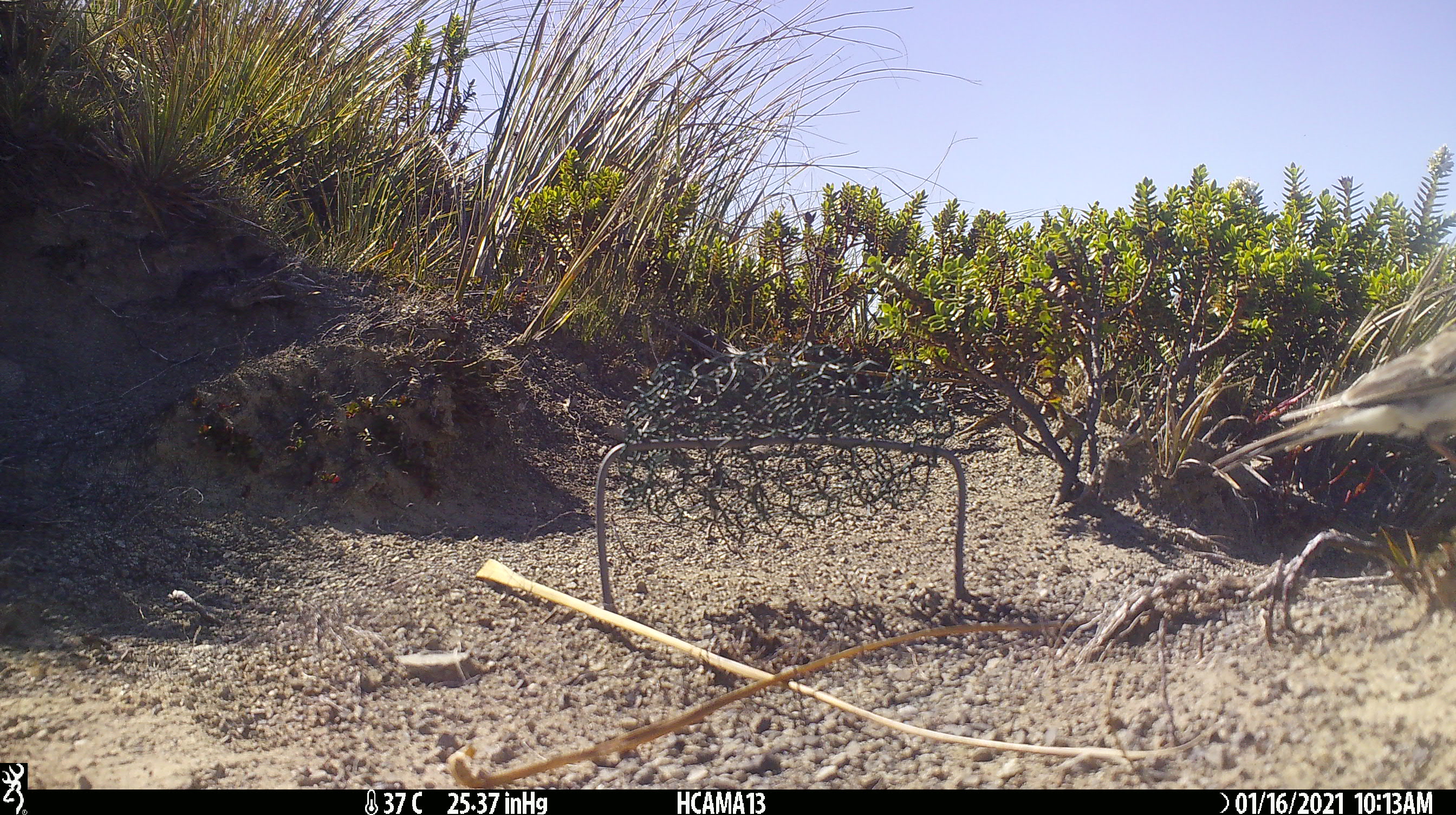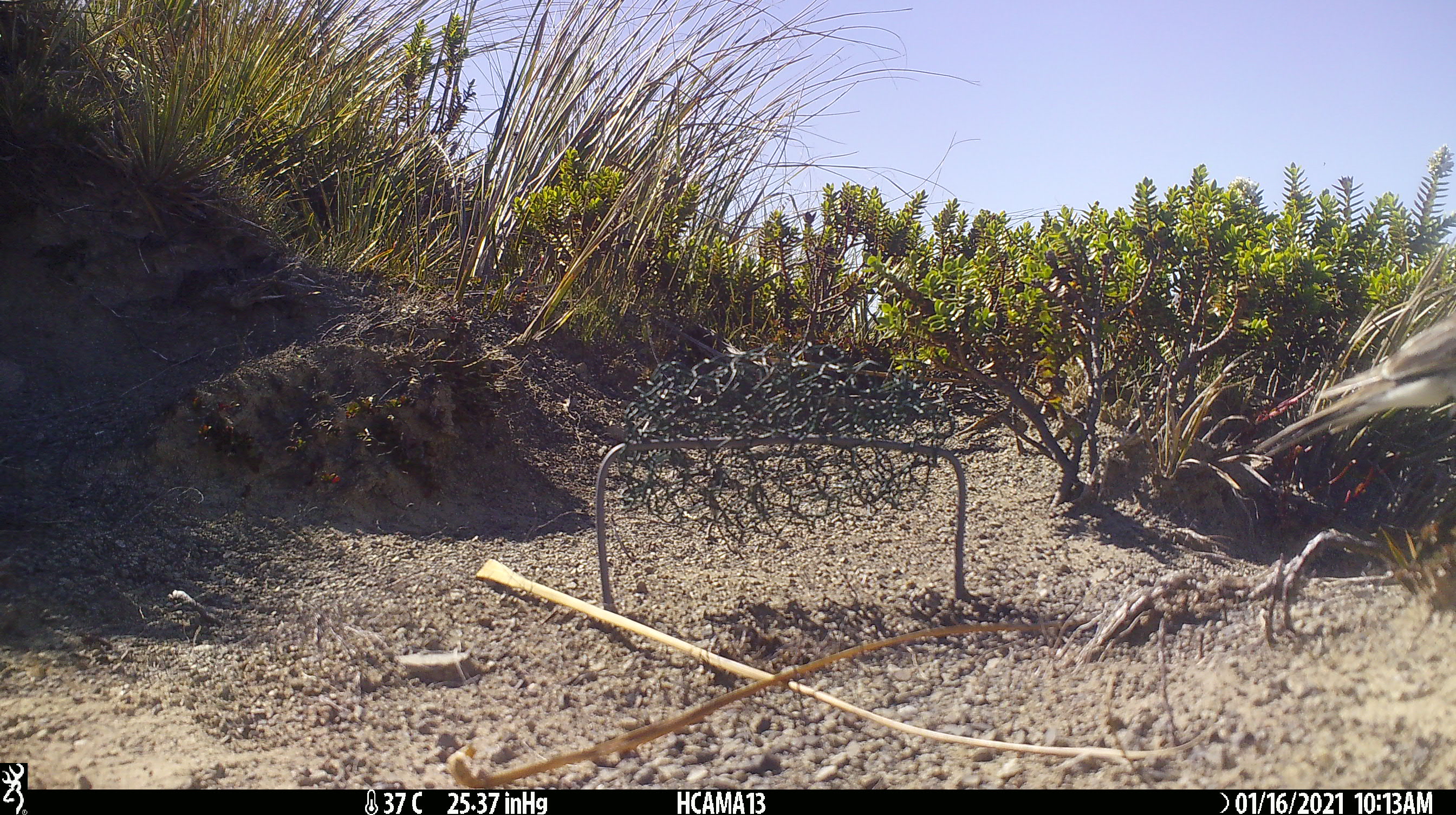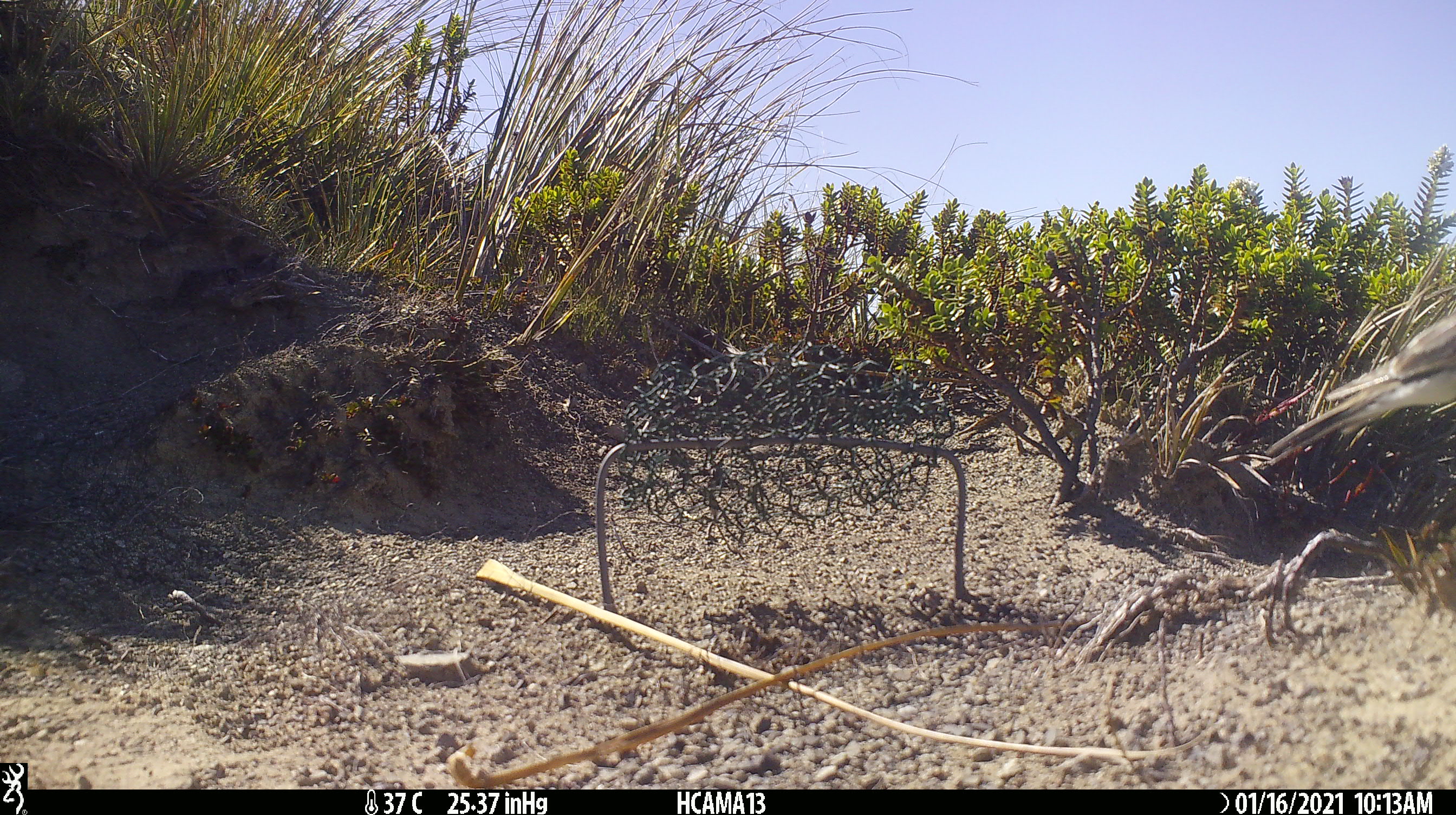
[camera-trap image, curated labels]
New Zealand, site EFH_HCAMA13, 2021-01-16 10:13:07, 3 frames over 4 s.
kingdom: Animalia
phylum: Chordata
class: Aves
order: Passeriformes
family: Motacillidae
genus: Anthus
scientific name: Anthus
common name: pipit